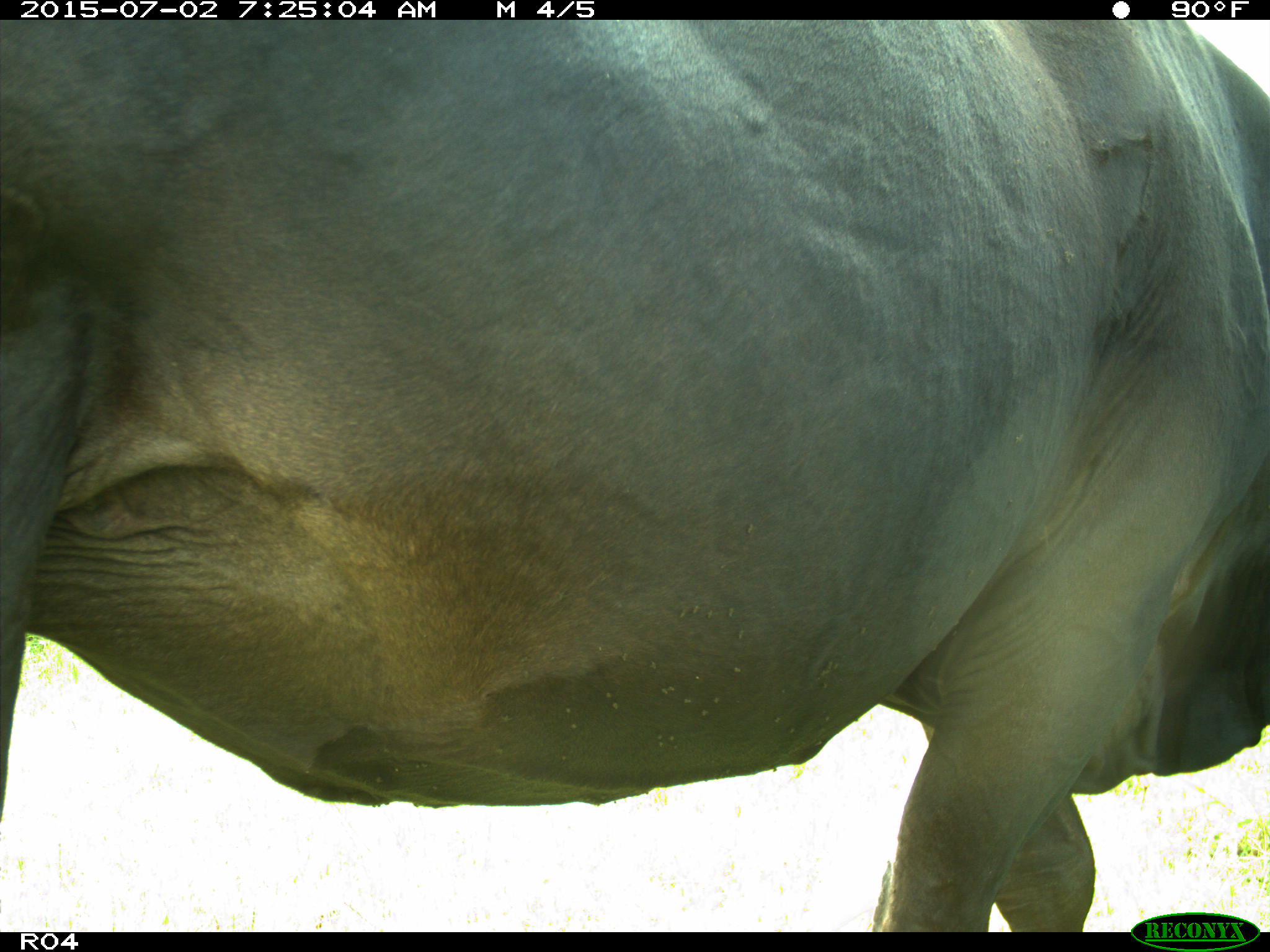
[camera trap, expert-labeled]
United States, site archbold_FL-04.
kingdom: Animalia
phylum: Chordata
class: Mammalia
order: Artiodactyla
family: Bovidae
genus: Bos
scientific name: Bos taurus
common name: domestic cow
Bos taurus (domestic cow).